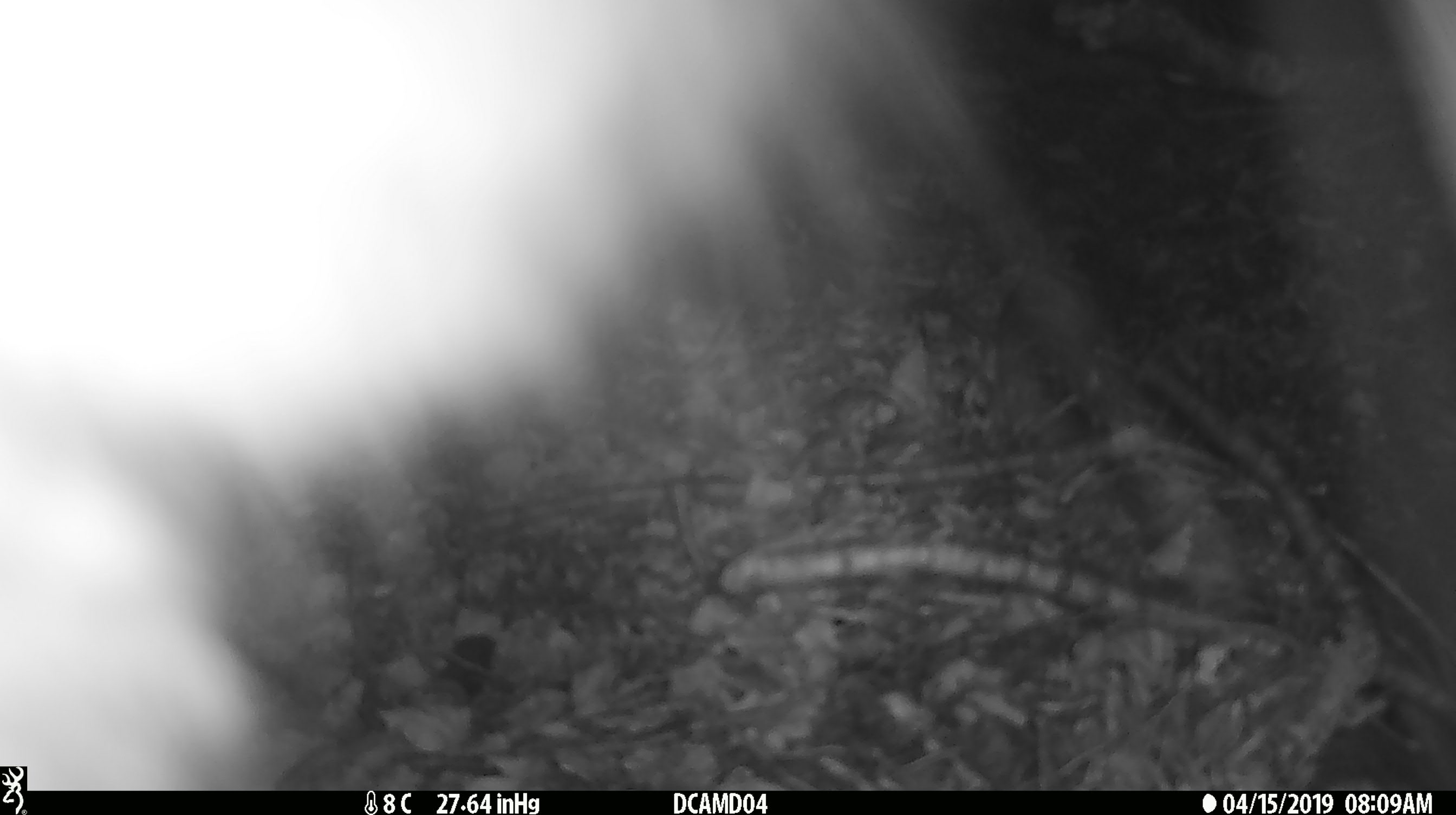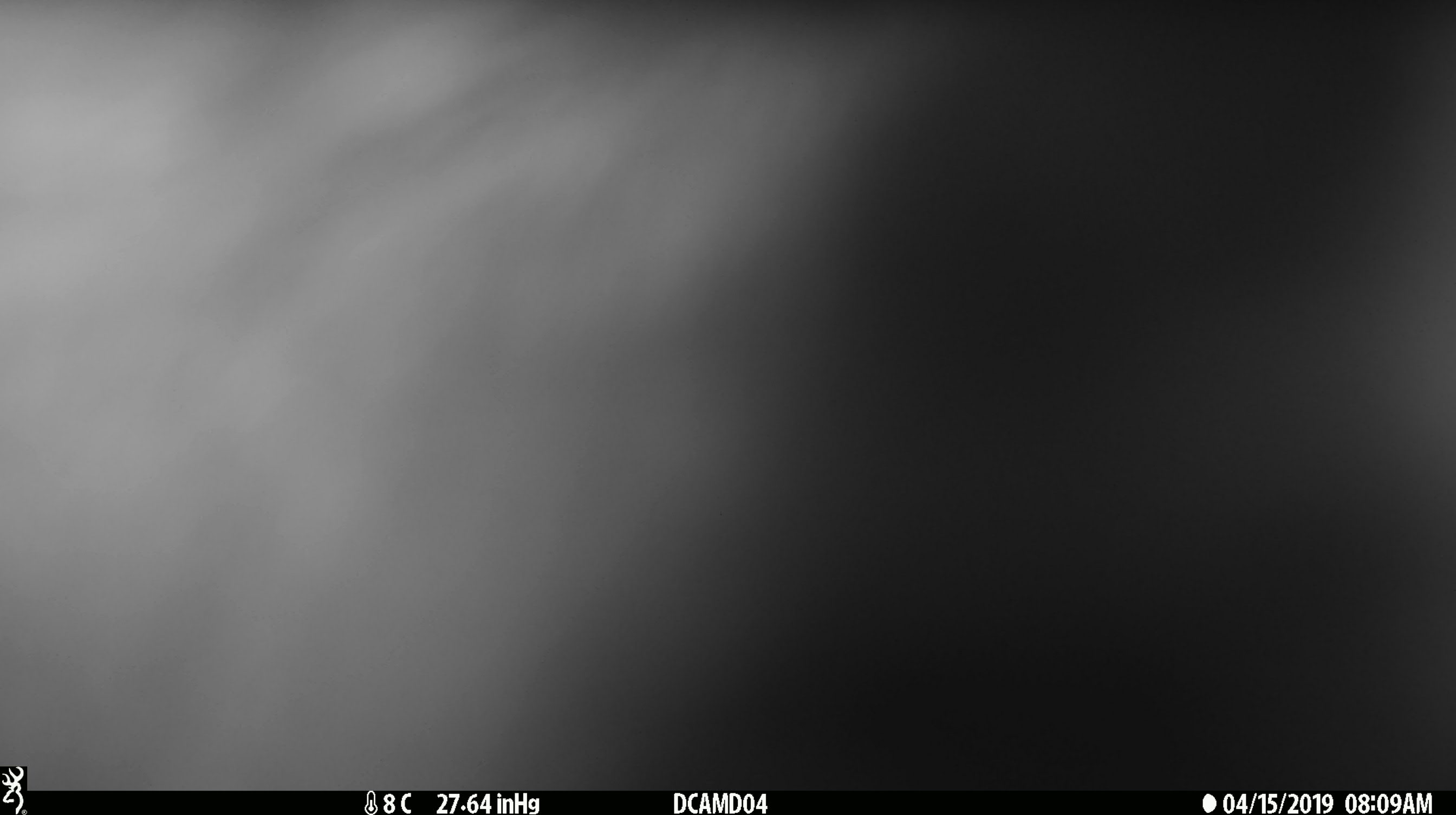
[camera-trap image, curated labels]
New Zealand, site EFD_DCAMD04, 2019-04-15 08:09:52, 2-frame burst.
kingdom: Animalia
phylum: Chordata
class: Mammalia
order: Diprotodontia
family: Phalangeridae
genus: Trichosurus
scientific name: Trichosurus vulpecula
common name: common brushtail possum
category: possum